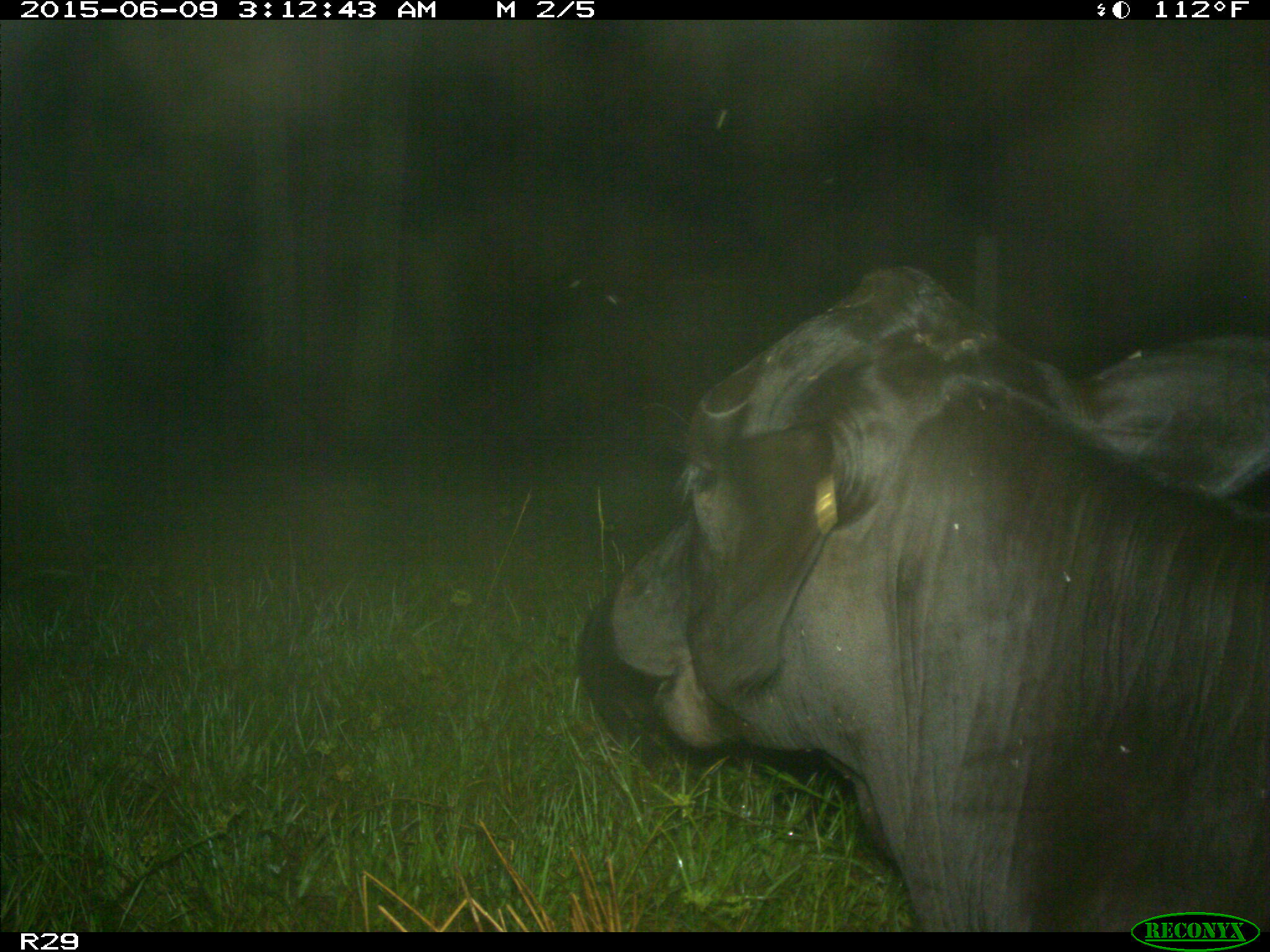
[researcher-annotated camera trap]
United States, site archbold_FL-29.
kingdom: Animalia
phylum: Chordata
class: Mammalia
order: Artiodactyla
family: Bovidae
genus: Bos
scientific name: Bos taurus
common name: domestic cow